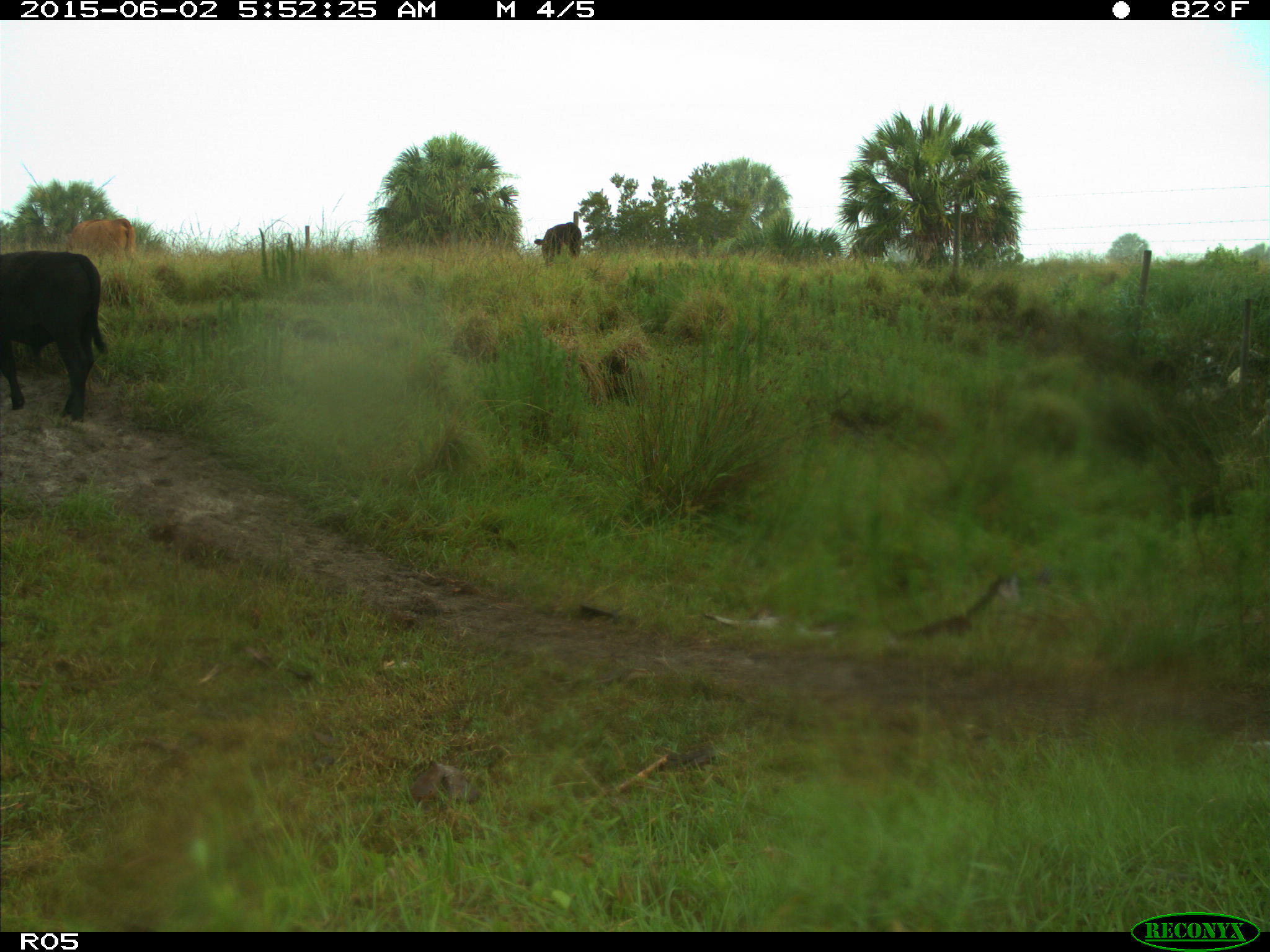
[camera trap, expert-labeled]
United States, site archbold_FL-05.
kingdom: Animalia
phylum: Chordata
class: Mammalia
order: Artiodactyla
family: Bovidae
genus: Bos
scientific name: Bos taurus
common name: domestic cow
Bos taurus (domestic cow).